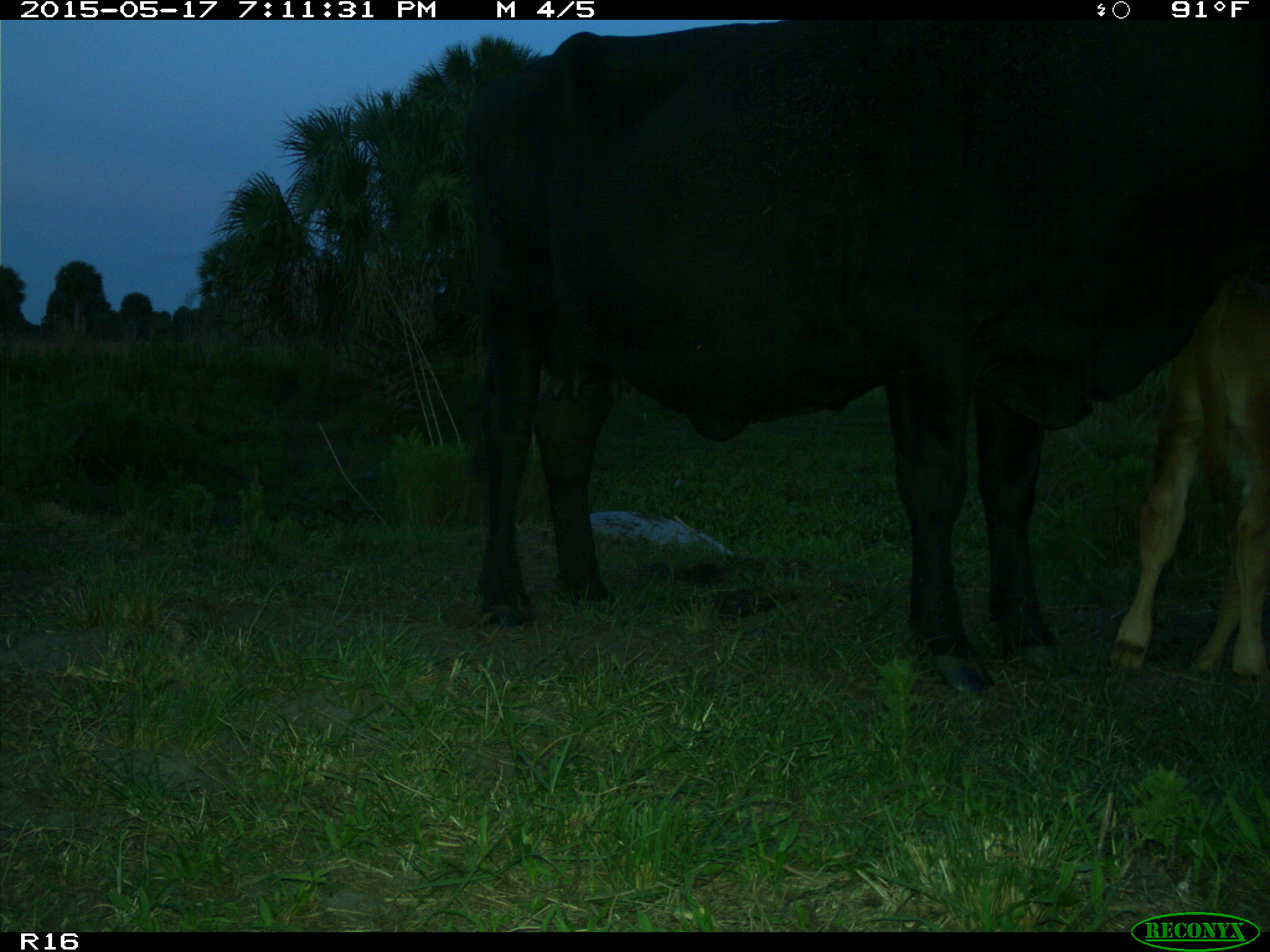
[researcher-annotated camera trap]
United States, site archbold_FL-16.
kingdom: Animalia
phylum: Chordata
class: Mammalia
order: Artiodactyla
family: Bovidae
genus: Bos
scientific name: Bos taurus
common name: domestic cow